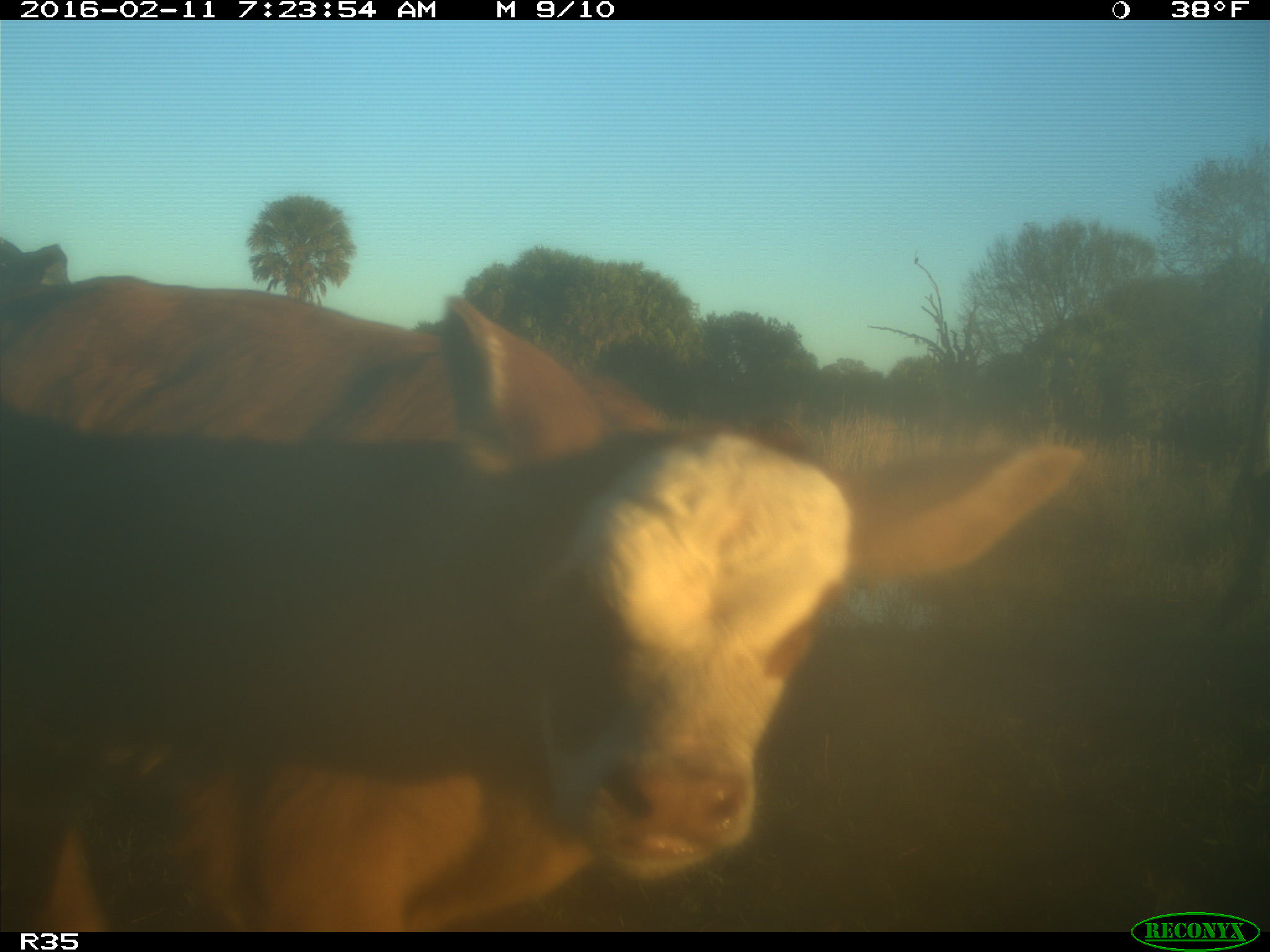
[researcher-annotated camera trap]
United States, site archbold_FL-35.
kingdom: Animalia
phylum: Chordata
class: Mammalia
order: Artiodactyla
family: Bovidae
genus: Bos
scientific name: Bos taurus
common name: domestic cow